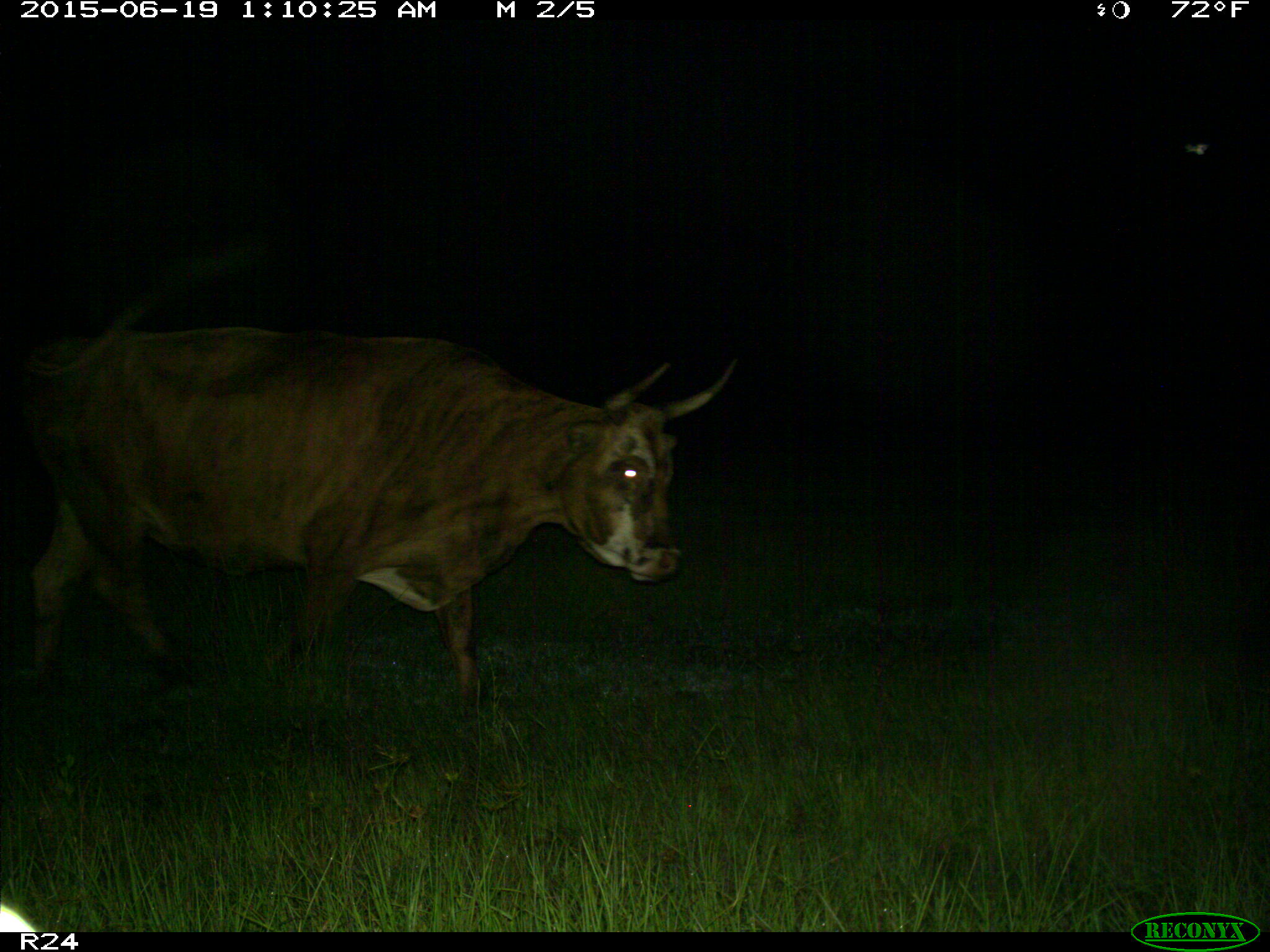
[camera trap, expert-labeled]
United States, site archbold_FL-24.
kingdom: Animalia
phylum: Chordata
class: Mammalia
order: Artiodactyla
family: Bovidae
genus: Bos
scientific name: Bos taurus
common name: domestic cow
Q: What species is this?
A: Bos taurus (domestic cow).